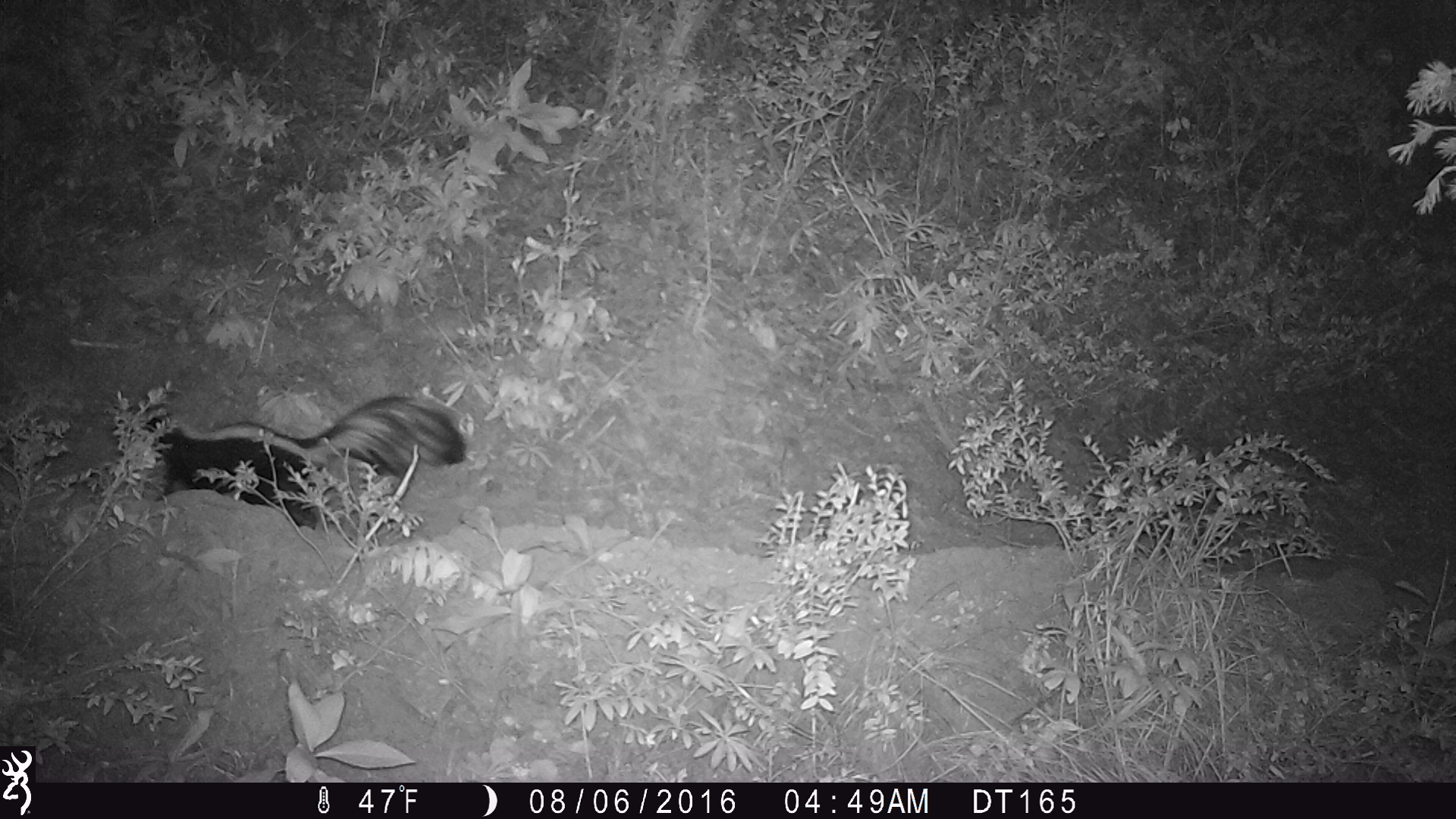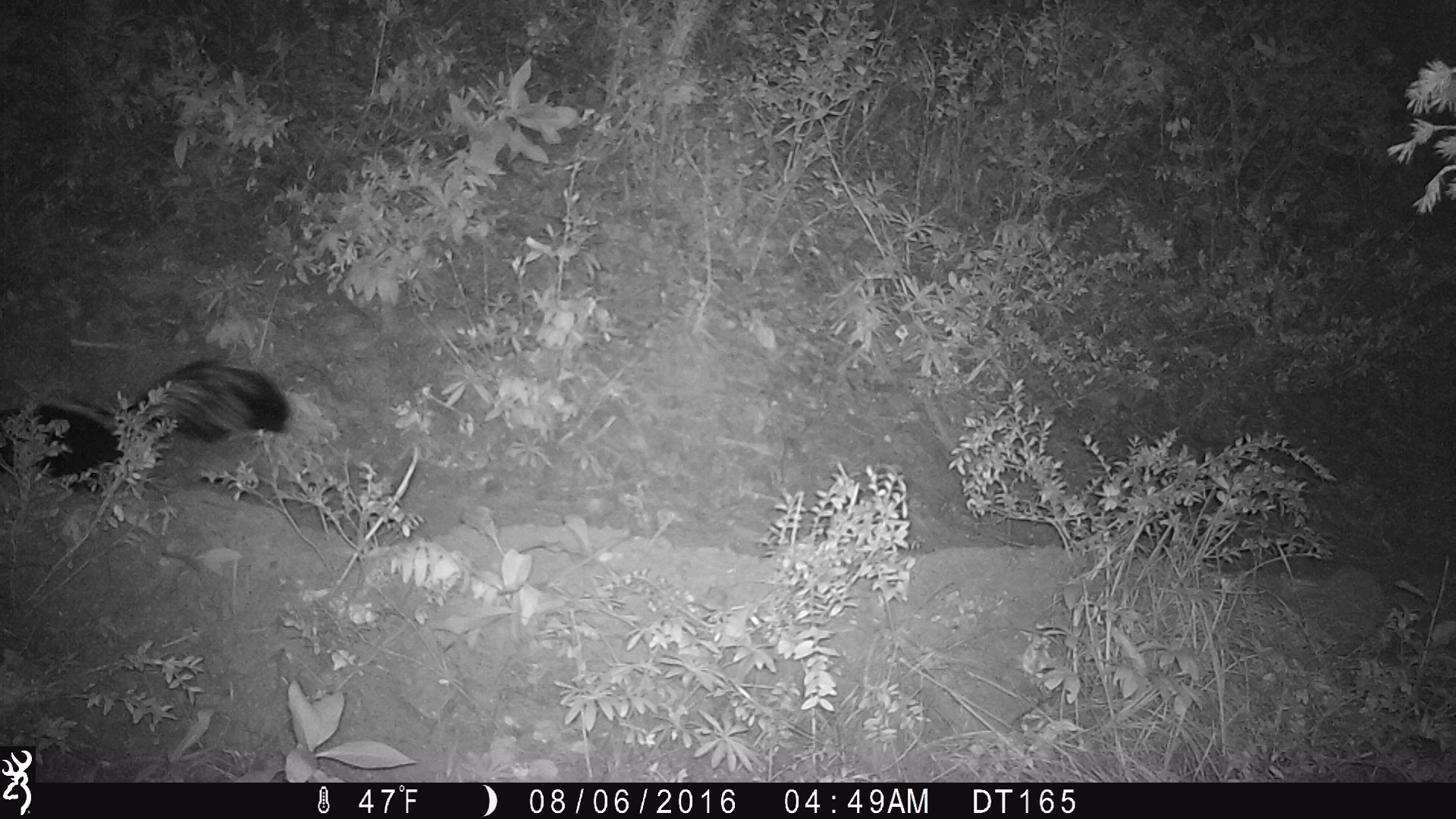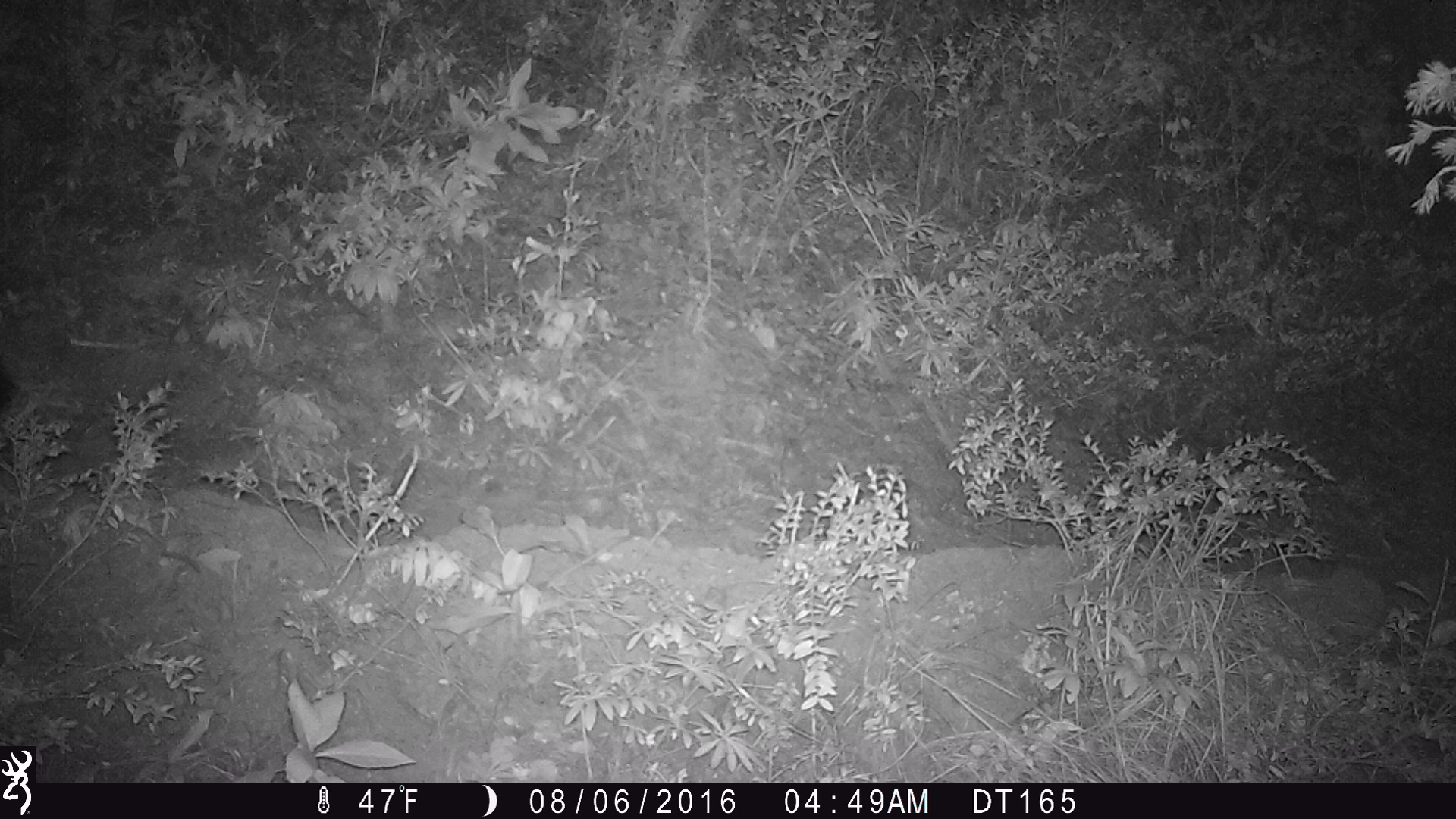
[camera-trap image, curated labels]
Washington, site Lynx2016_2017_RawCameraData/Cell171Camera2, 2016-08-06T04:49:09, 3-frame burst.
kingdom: Animalia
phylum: Chordata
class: Mammalia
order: Carnivora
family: Mephitidae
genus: Mephitis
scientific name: Mephitis mephitis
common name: striped skunk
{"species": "Mephitis mephitis (striped skunk)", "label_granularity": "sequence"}